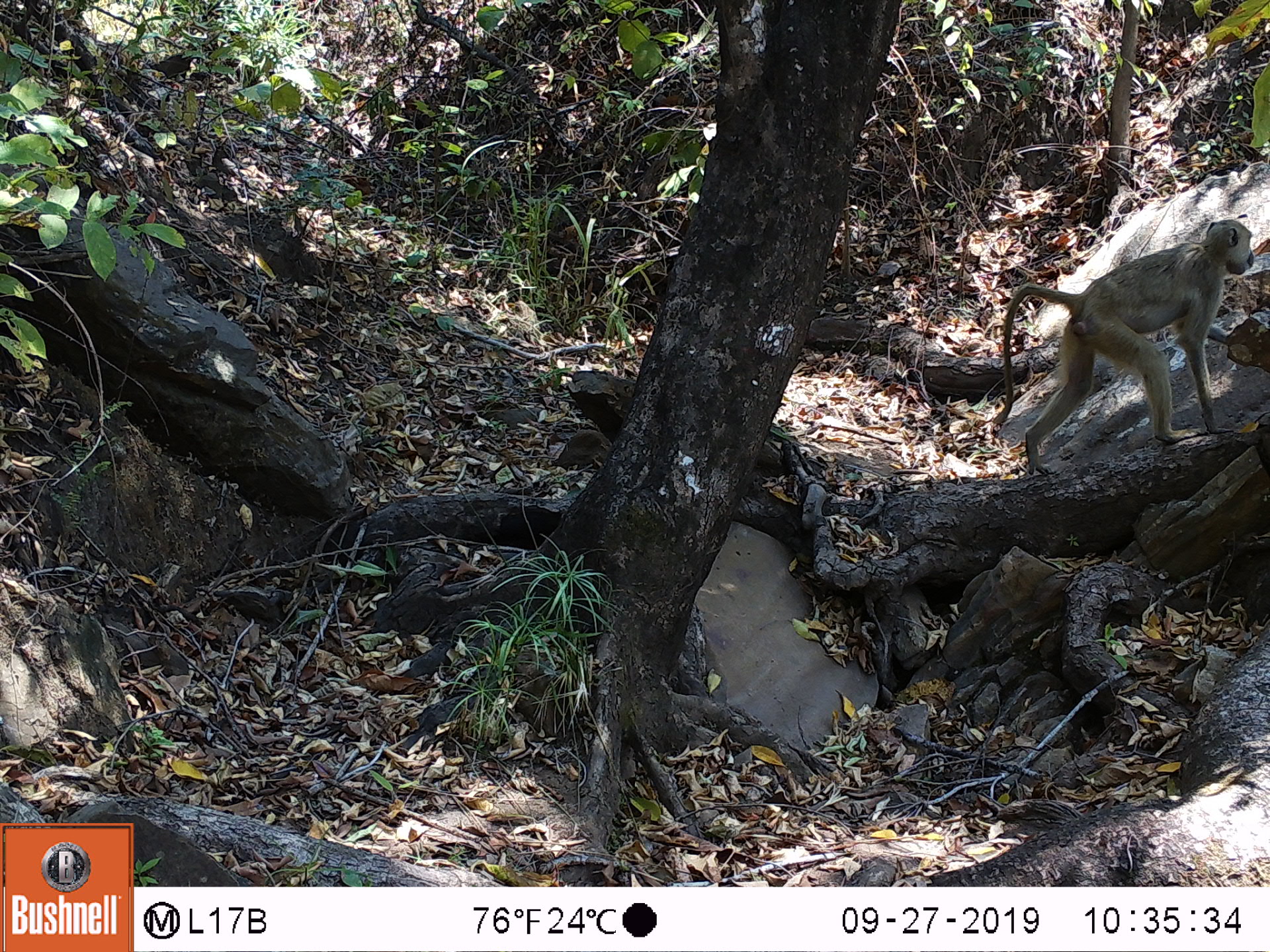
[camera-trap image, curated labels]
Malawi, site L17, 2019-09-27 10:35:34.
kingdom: Animalia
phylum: Chordata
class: Mammalia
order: Primates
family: Cercopithecidae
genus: Papio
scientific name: Papio cynocephalus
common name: yellow baboon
Yellow baboon (Papio cynocephalus), count 1.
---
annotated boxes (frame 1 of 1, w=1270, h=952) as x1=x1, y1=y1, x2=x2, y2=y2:
yellow baboon: x1=978, y1=218, x2=1256, y2=486